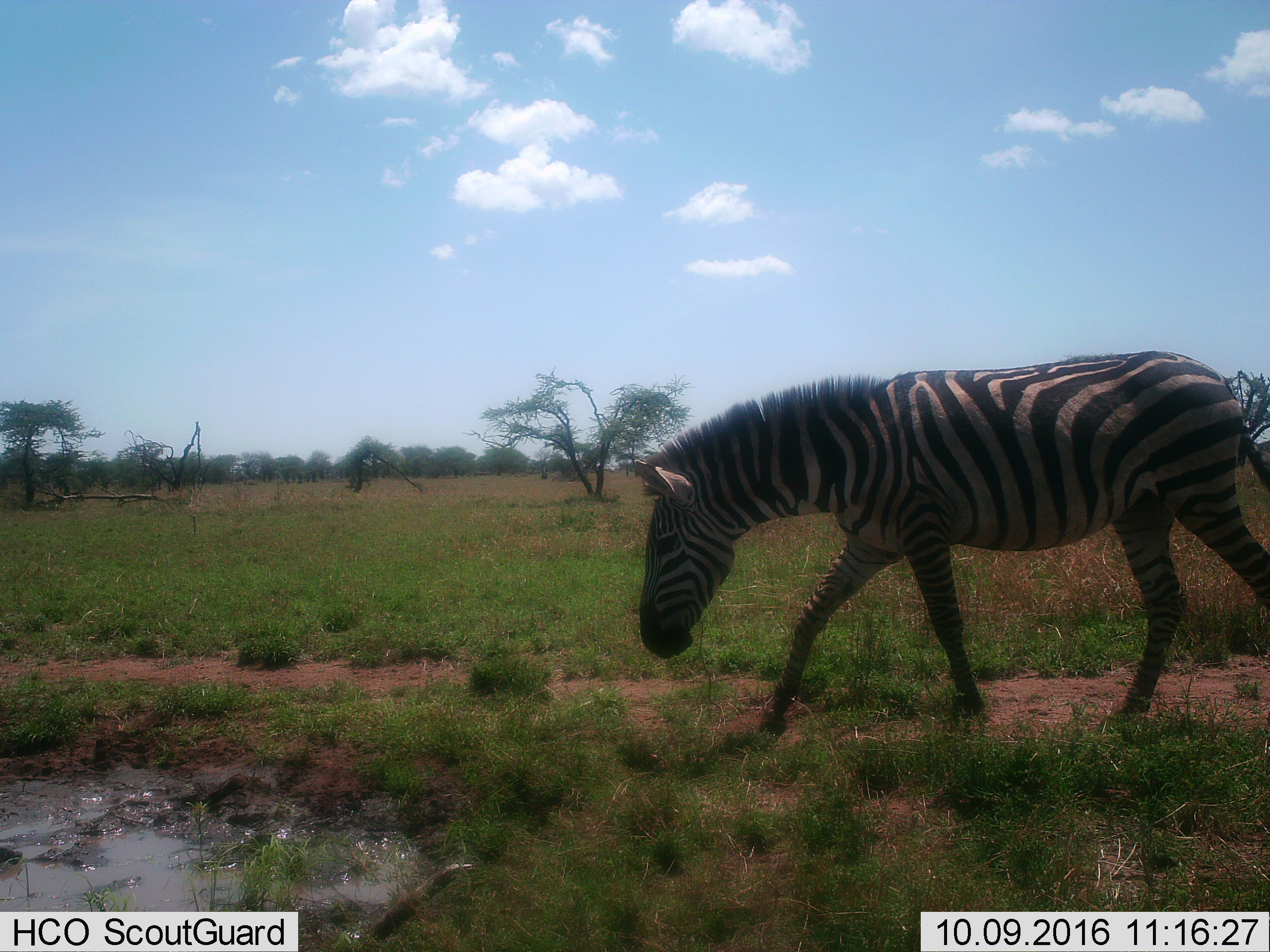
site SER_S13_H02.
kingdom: Animalia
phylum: Chordata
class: Mammalia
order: Perissodactyla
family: Equidae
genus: Equus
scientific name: Equus quagga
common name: plains zebra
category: zebraplains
Zebraplains (plains zebra) (Equus quagga), count 1. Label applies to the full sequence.